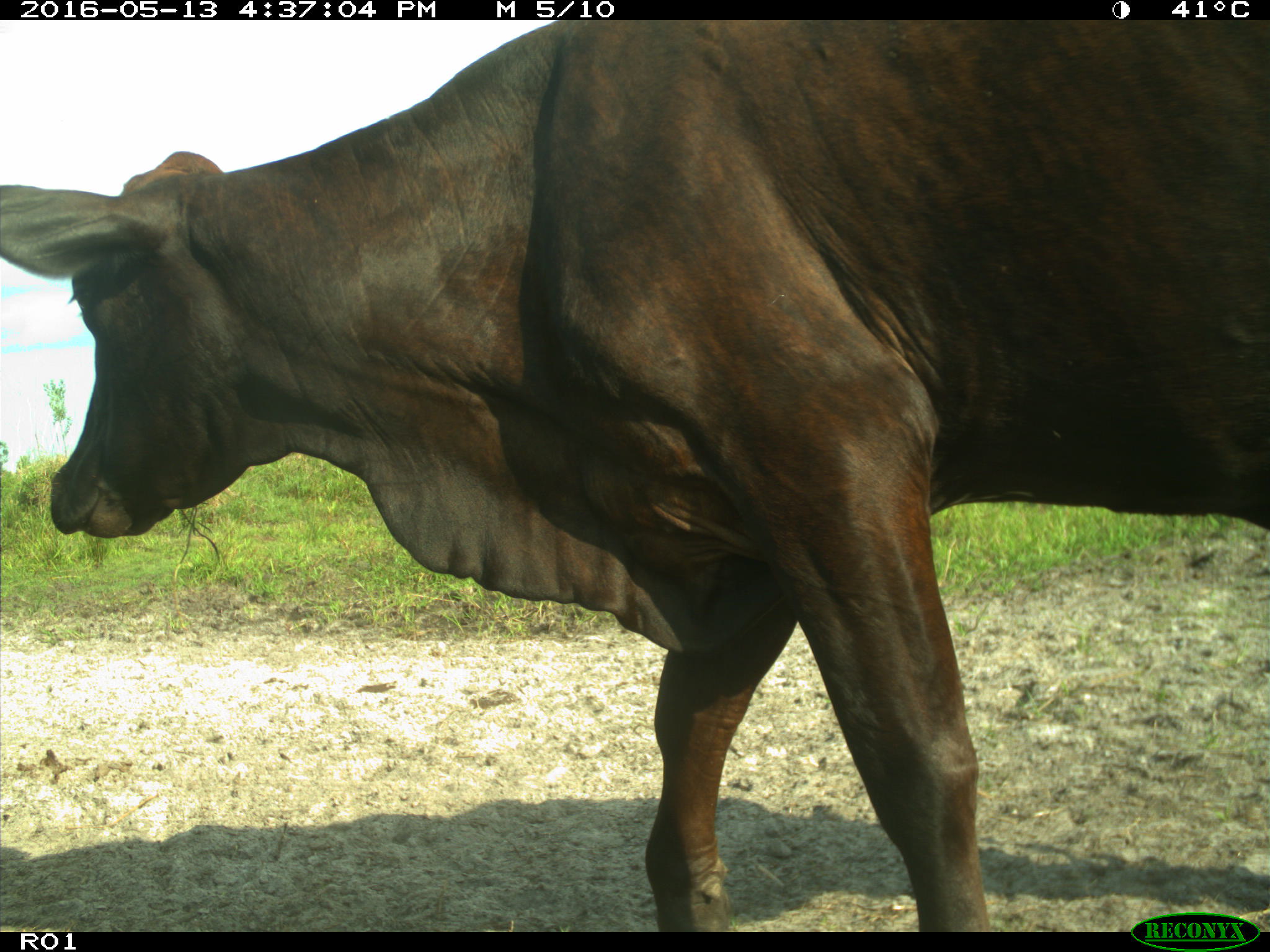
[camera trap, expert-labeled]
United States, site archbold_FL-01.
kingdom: Animalia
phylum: Chordata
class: Mammalia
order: Artiodactyla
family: Bovidae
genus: Bos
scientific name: Bos taurus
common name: domestic cow